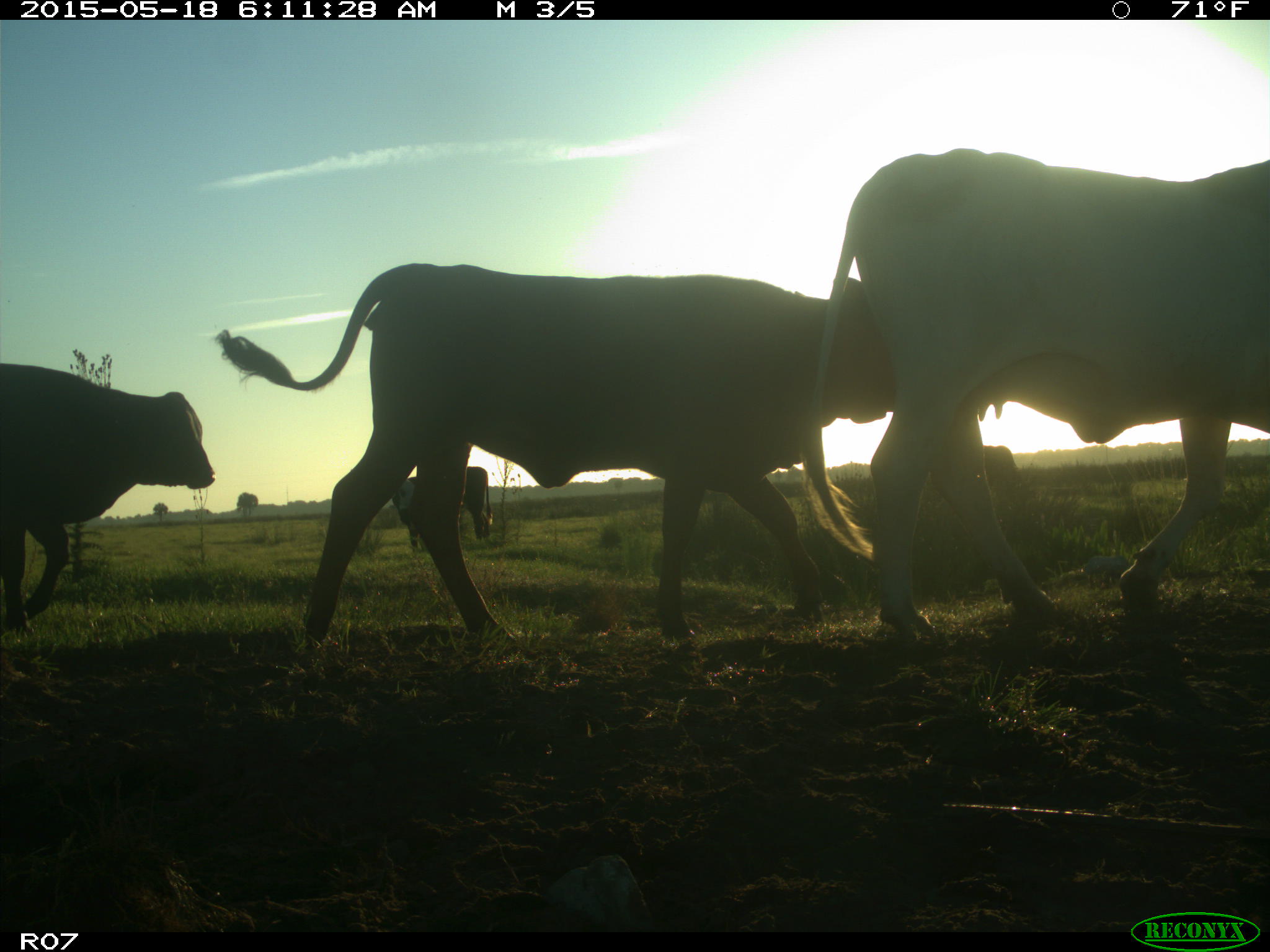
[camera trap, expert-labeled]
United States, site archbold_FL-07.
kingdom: Animalia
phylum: Chordata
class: Mammalia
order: Artiodactyla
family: Bovidae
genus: Bos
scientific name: Bos taurus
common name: domestic cow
Bos taurus (domestic cow).